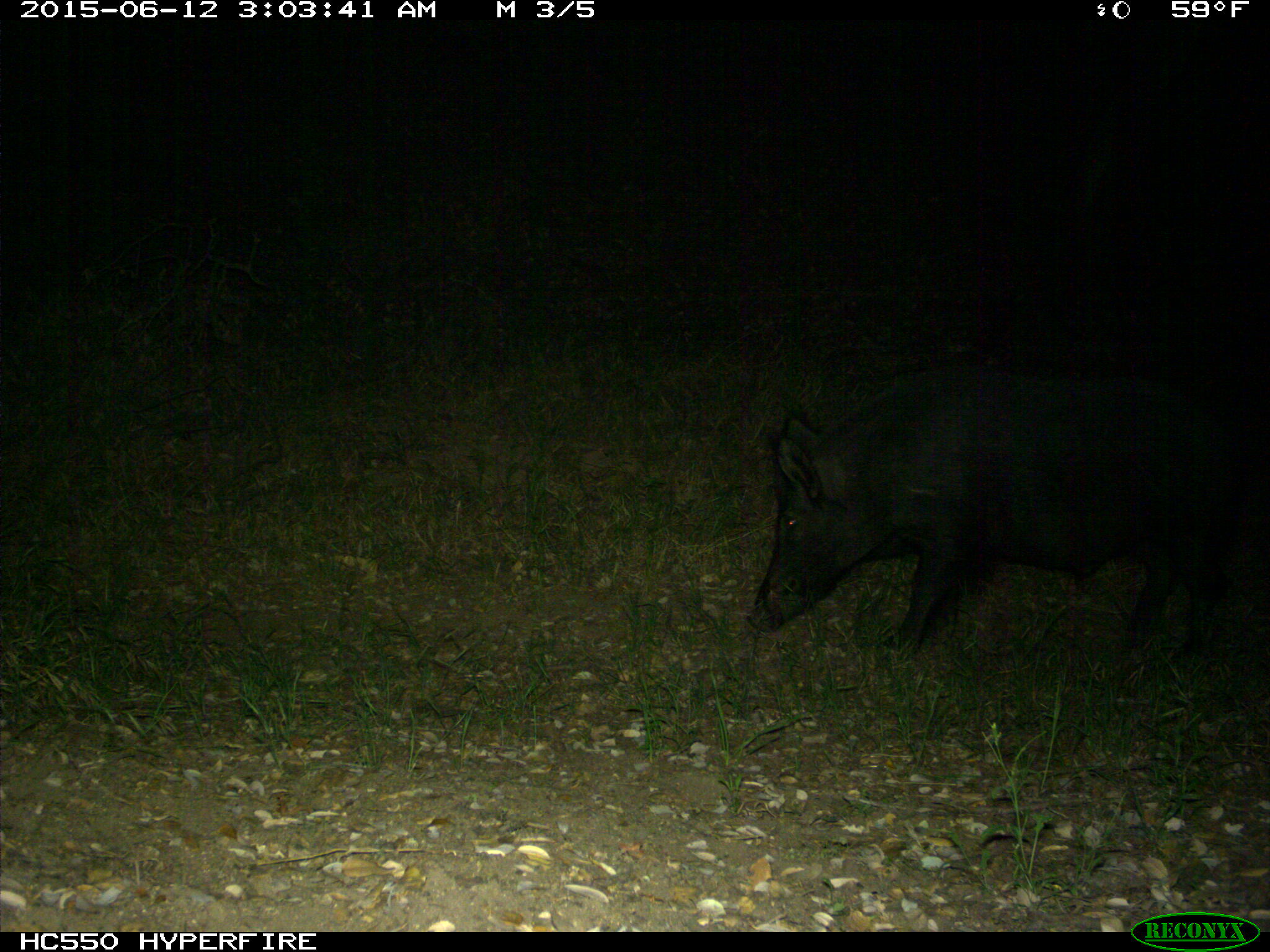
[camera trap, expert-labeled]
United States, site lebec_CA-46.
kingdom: Animalia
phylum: Chordata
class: Mammalia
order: Artiodactyla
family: Suidae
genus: Sus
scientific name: Sus scrofa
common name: wild boar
Sus scrofa (wild boar).